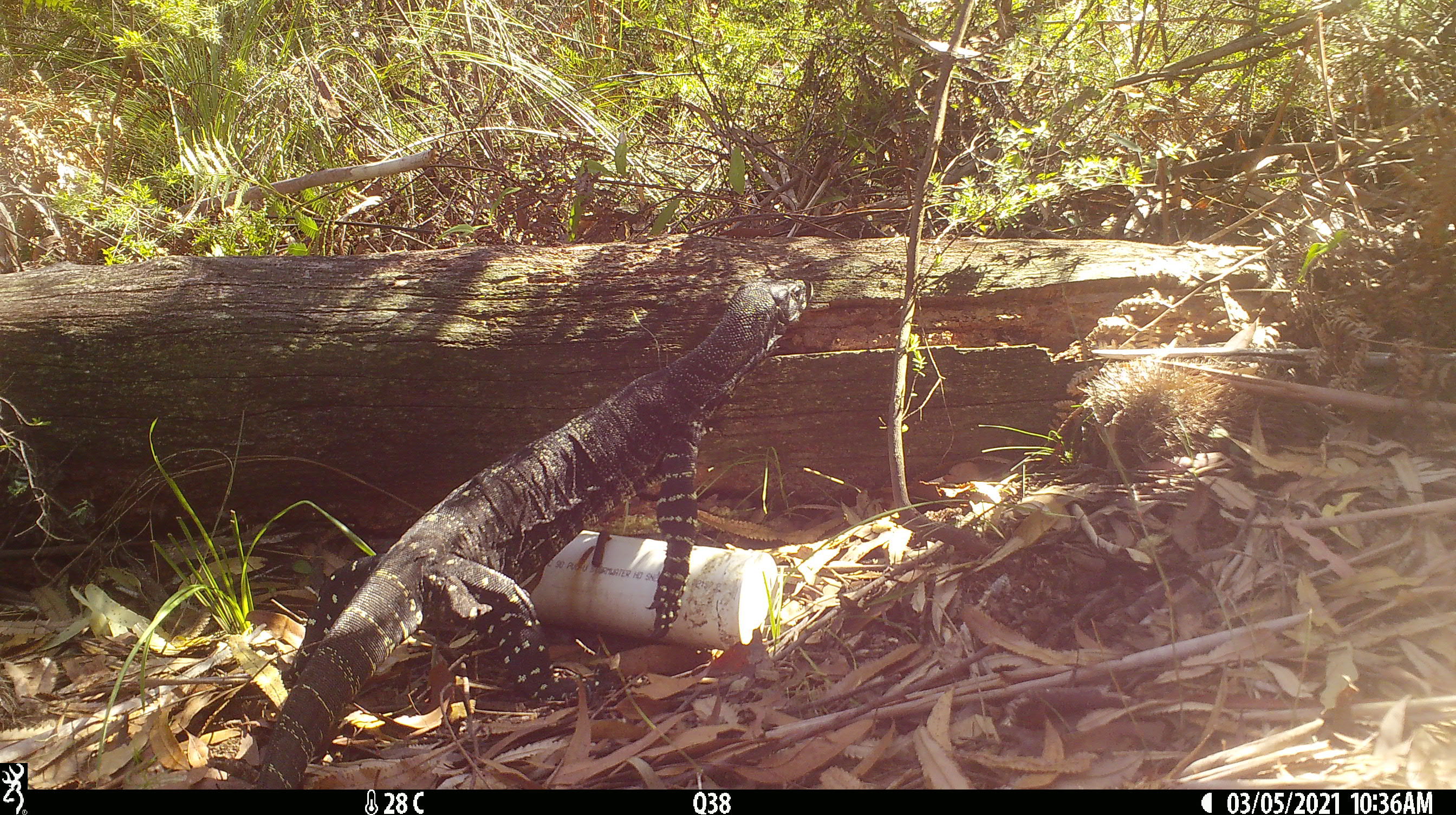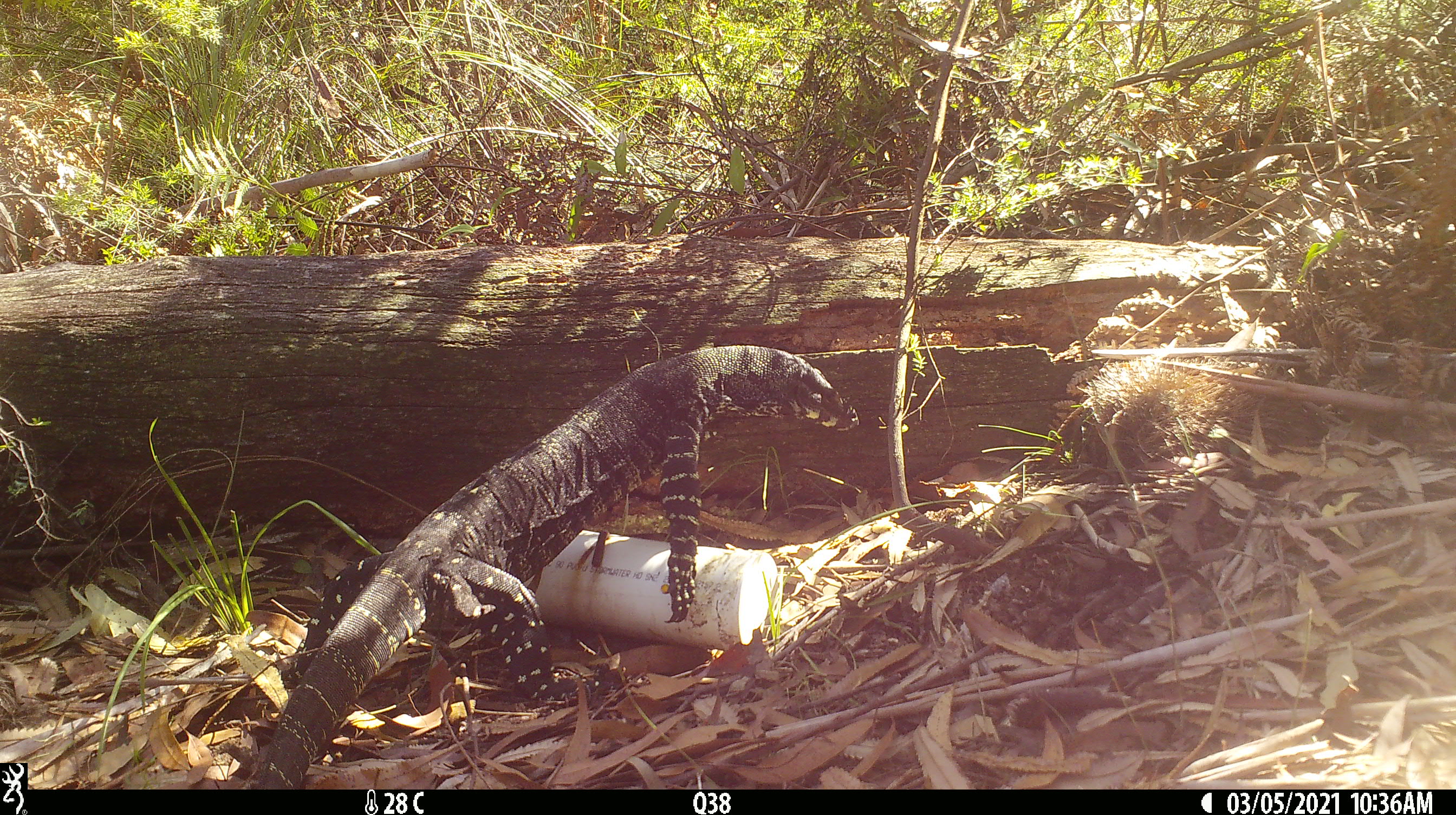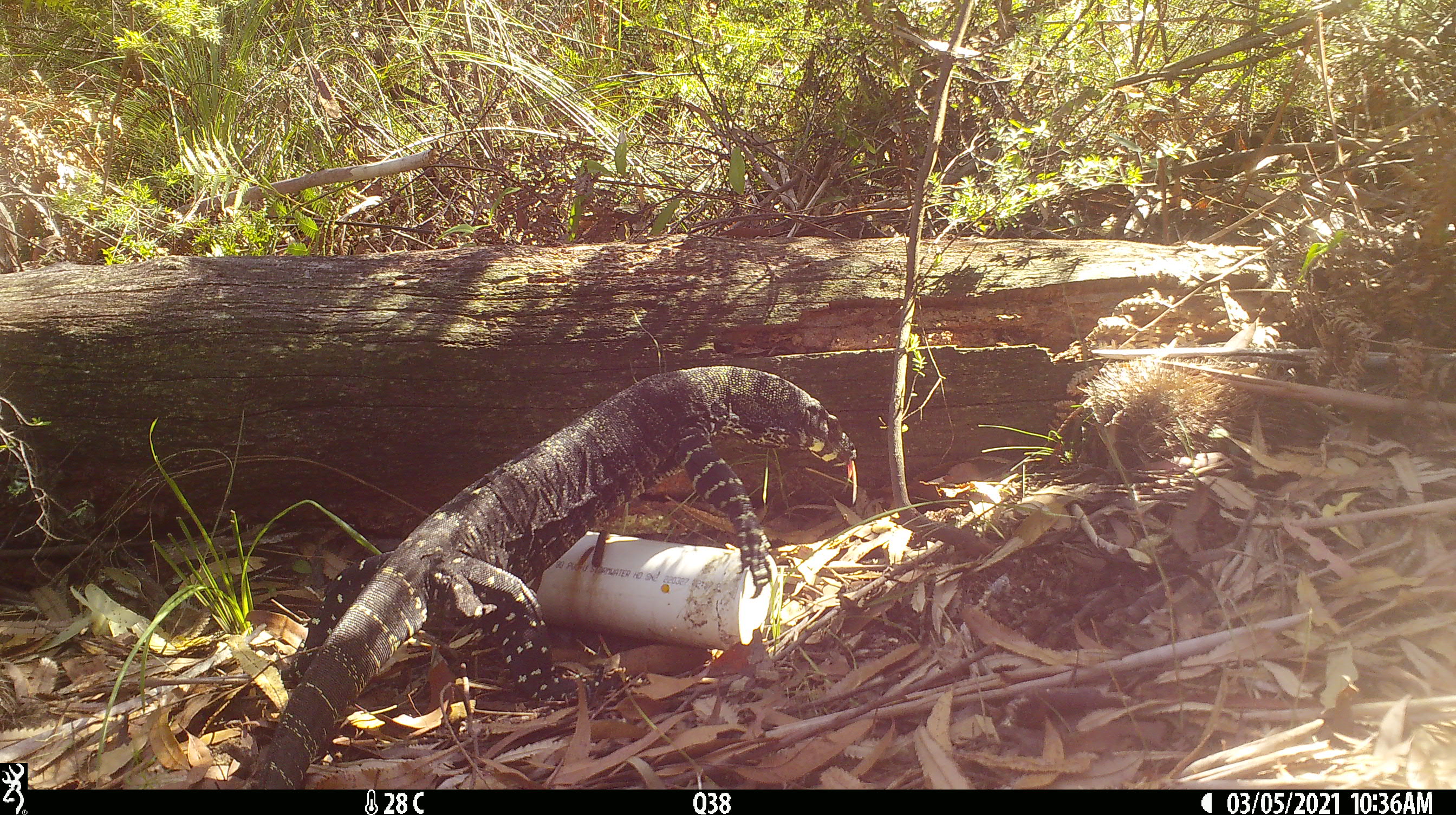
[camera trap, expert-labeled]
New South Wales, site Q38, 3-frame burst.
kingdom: Animalia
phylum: Chordata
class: Reptilia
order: Squamata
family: Varanidae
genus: Varanus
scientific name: Varanus varius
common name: lace monitor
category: goanna